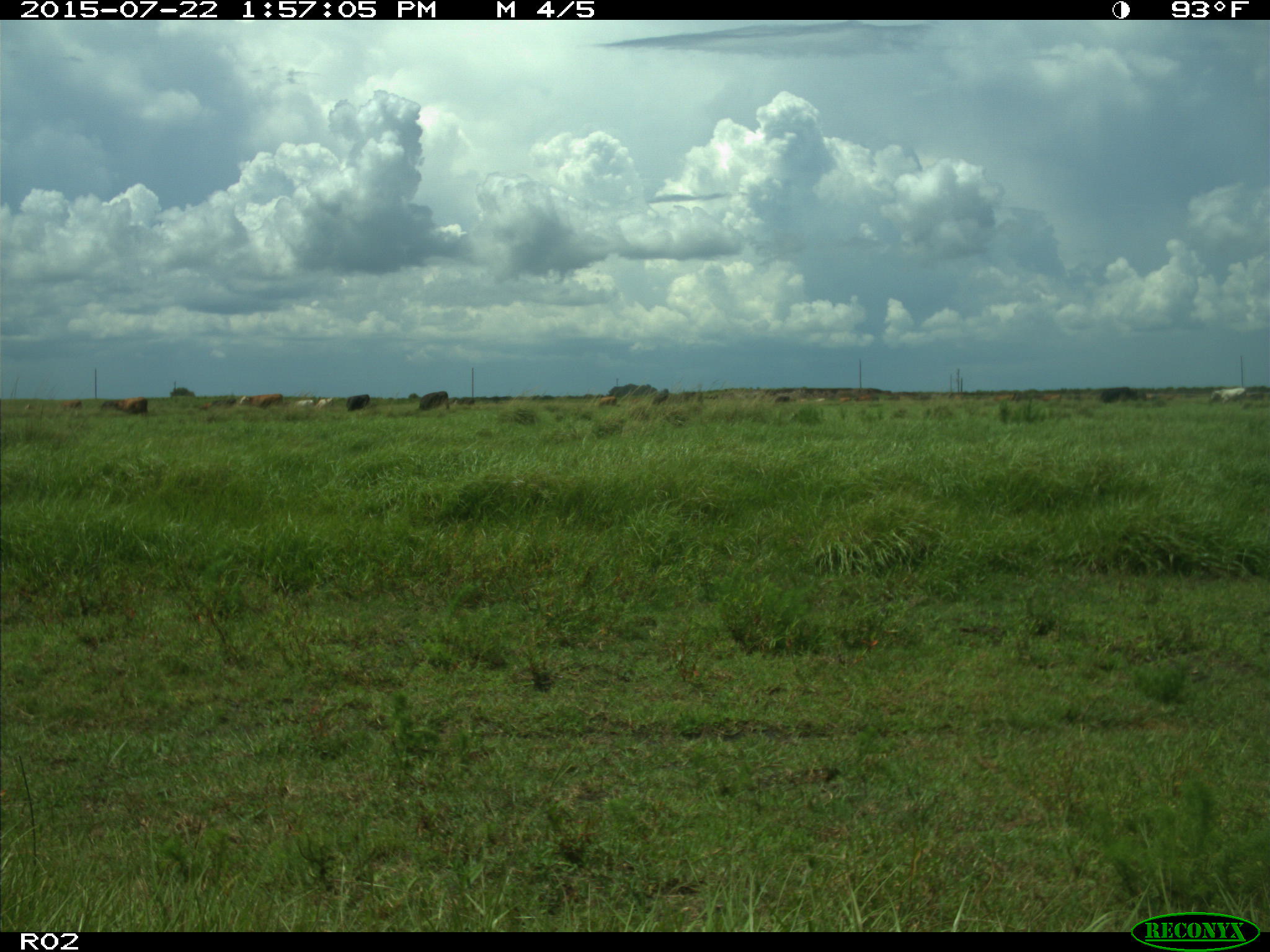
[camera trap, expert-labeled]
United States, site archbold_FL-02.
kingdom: Animalia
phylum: Chordata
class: Mammalia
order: Artiodactyla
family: Bovidae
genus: Bos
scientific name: Bos taurus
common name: domestic cow